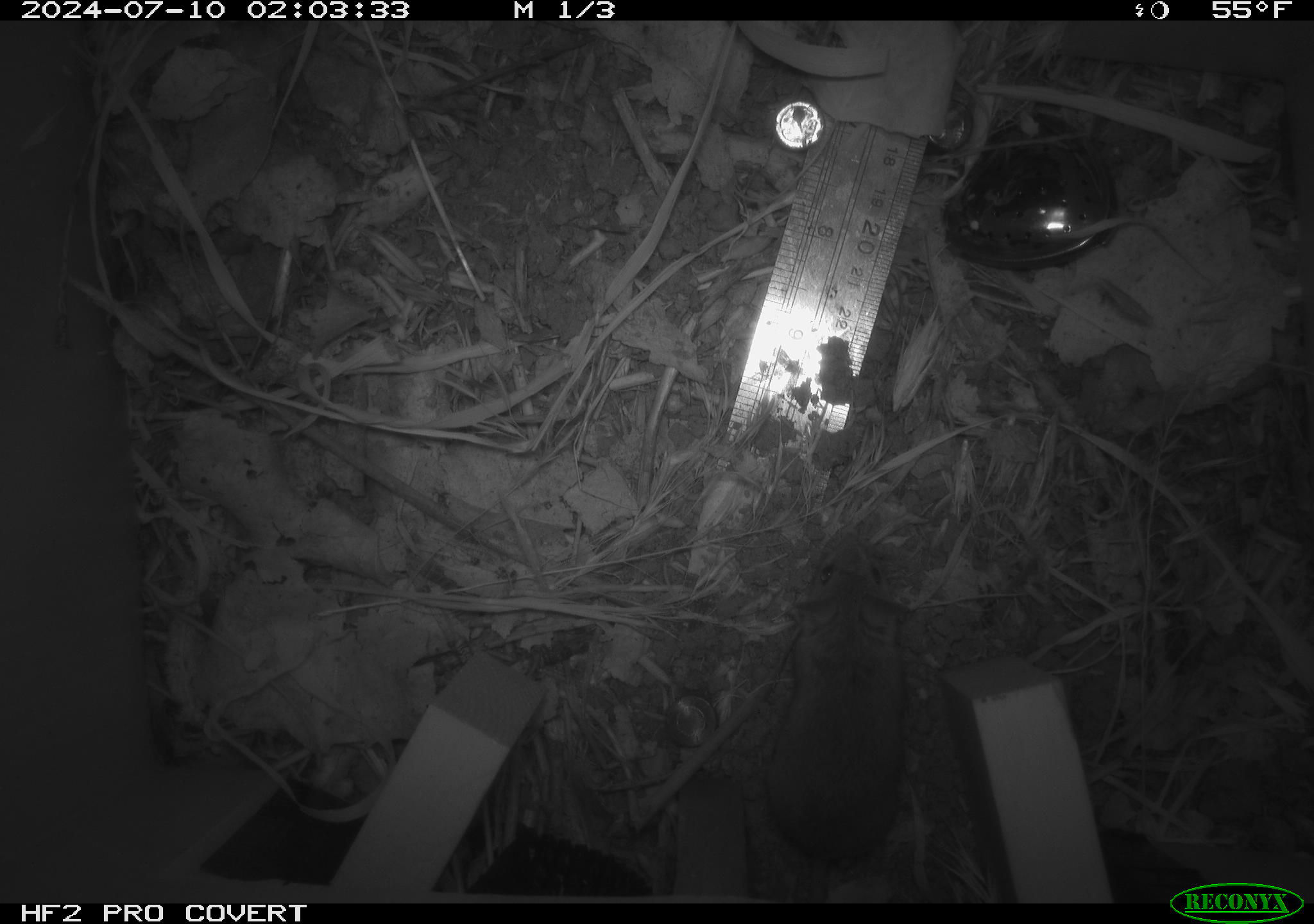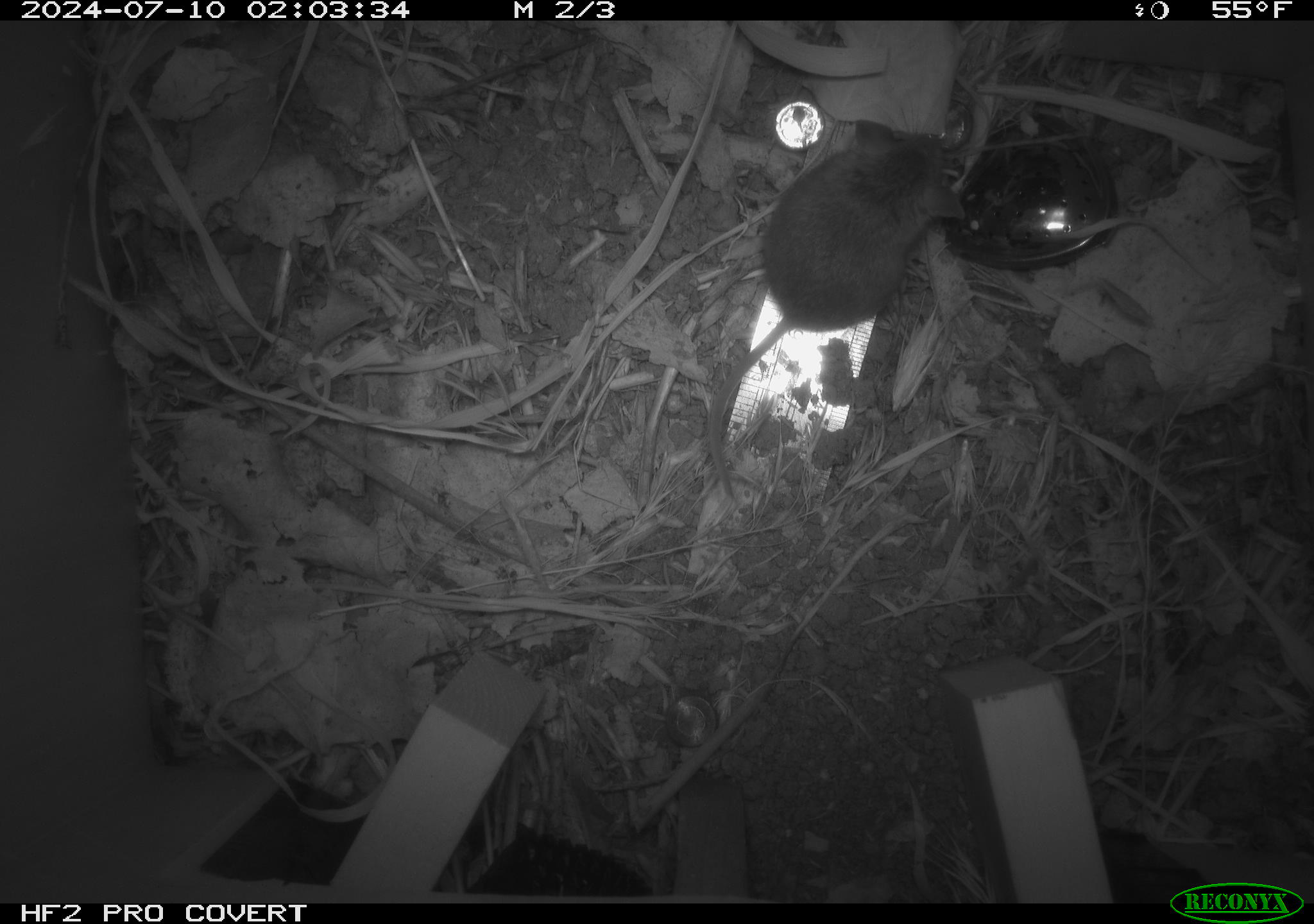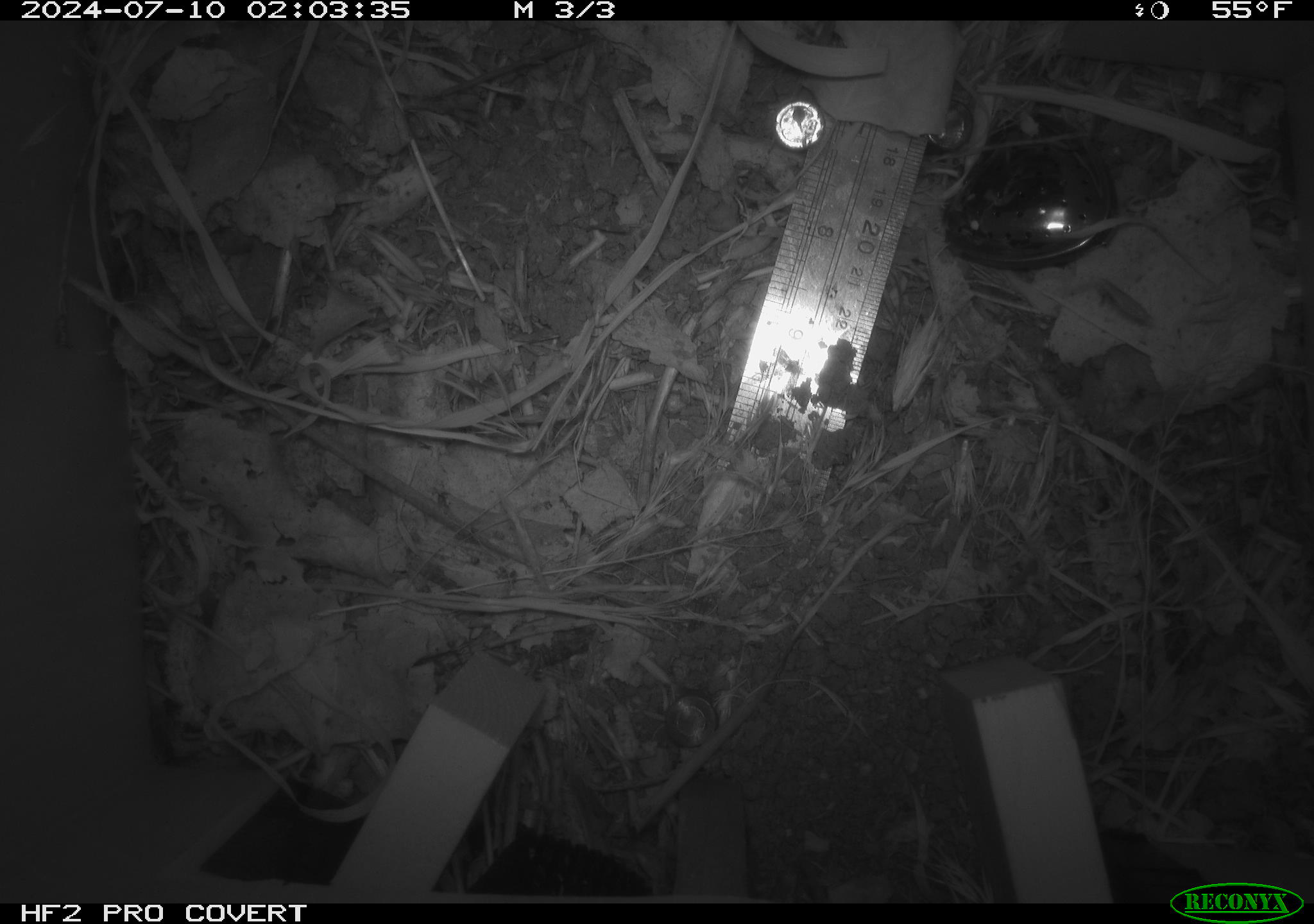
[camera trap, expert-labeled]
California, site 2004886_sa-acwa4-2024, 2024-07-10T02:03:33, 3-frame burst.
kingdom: Animalia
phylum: Chordata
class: Mammalia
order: Rodentia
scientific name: Rodentia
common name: mouse species